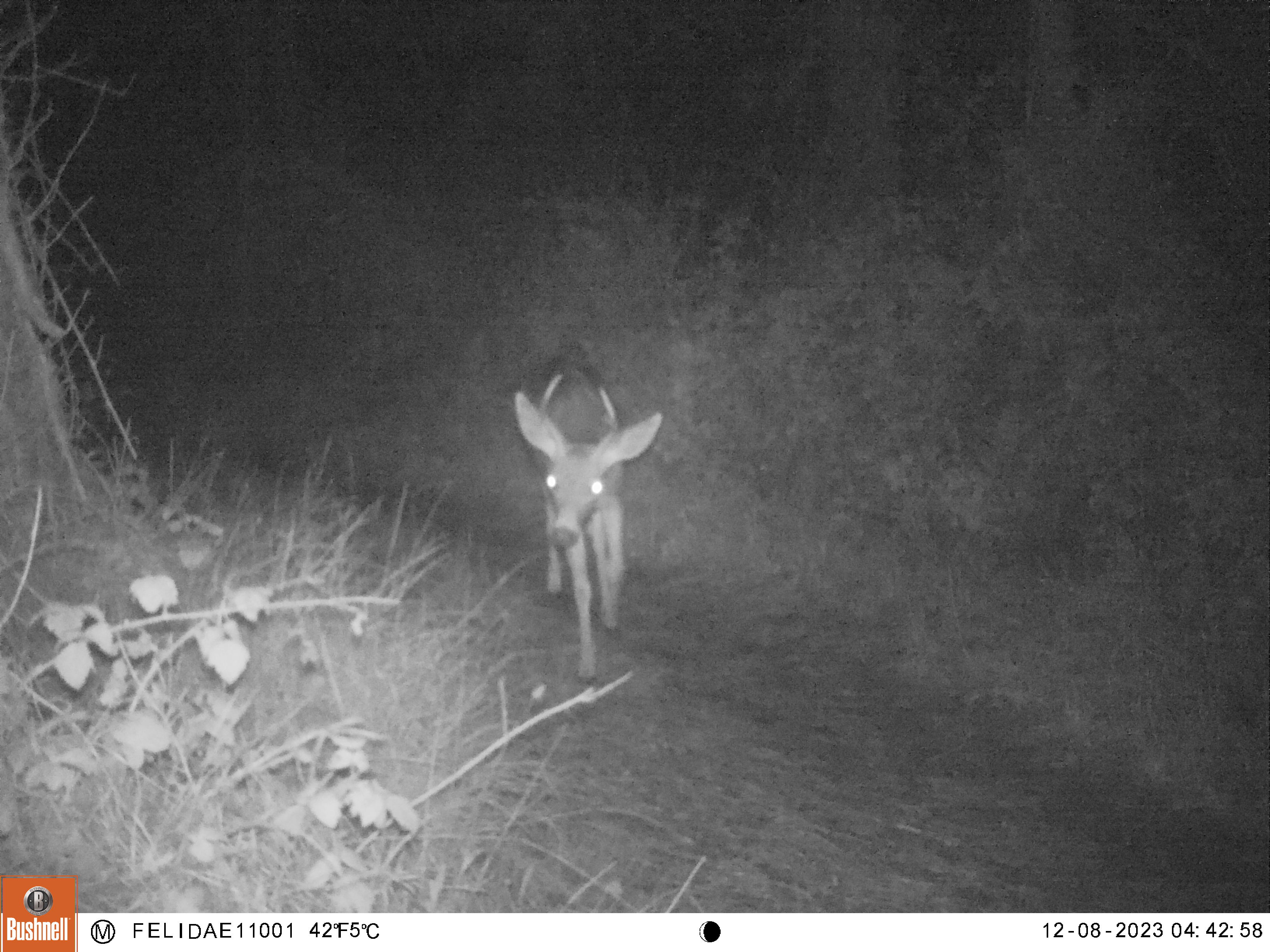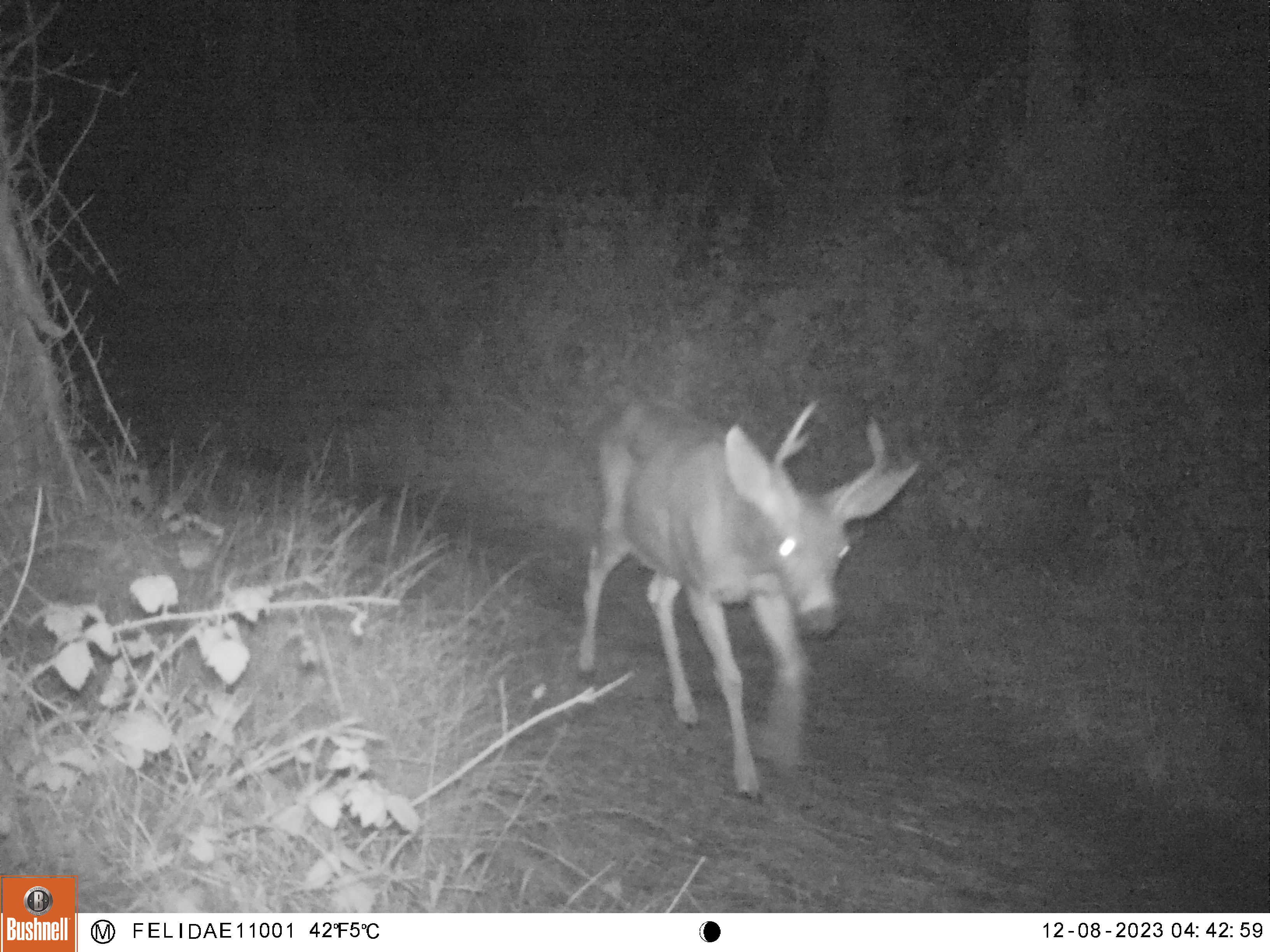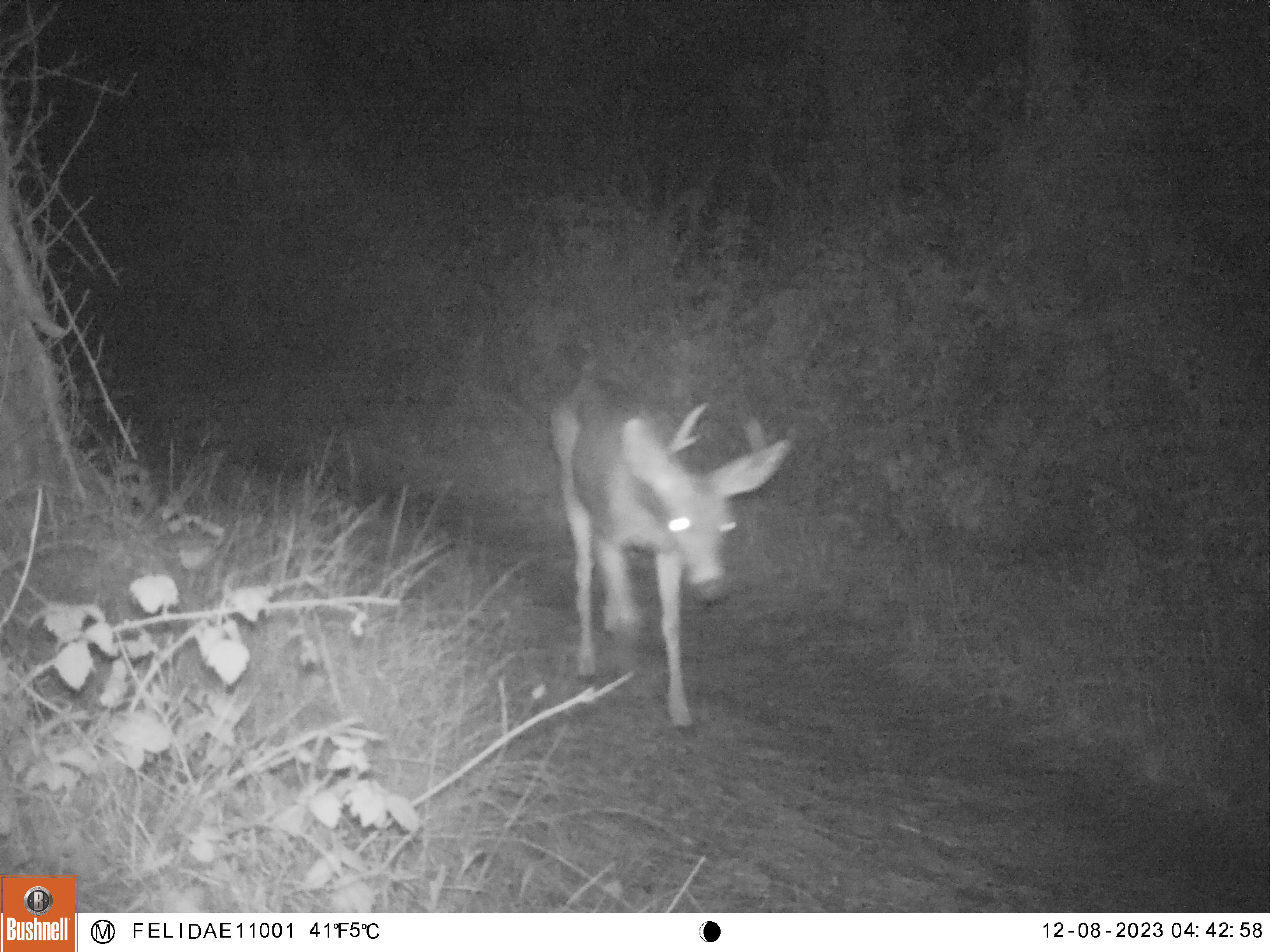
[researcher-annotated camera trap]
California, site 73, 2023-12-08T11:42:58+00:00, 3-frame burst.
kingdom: Animalia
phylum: Chordata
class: Mammalia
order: Artiodactyla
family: Cervidae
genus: Odocoileus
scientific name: Odocoileus hemionus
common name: mule deer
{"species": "mule deer (Odocoileus hemionus)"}